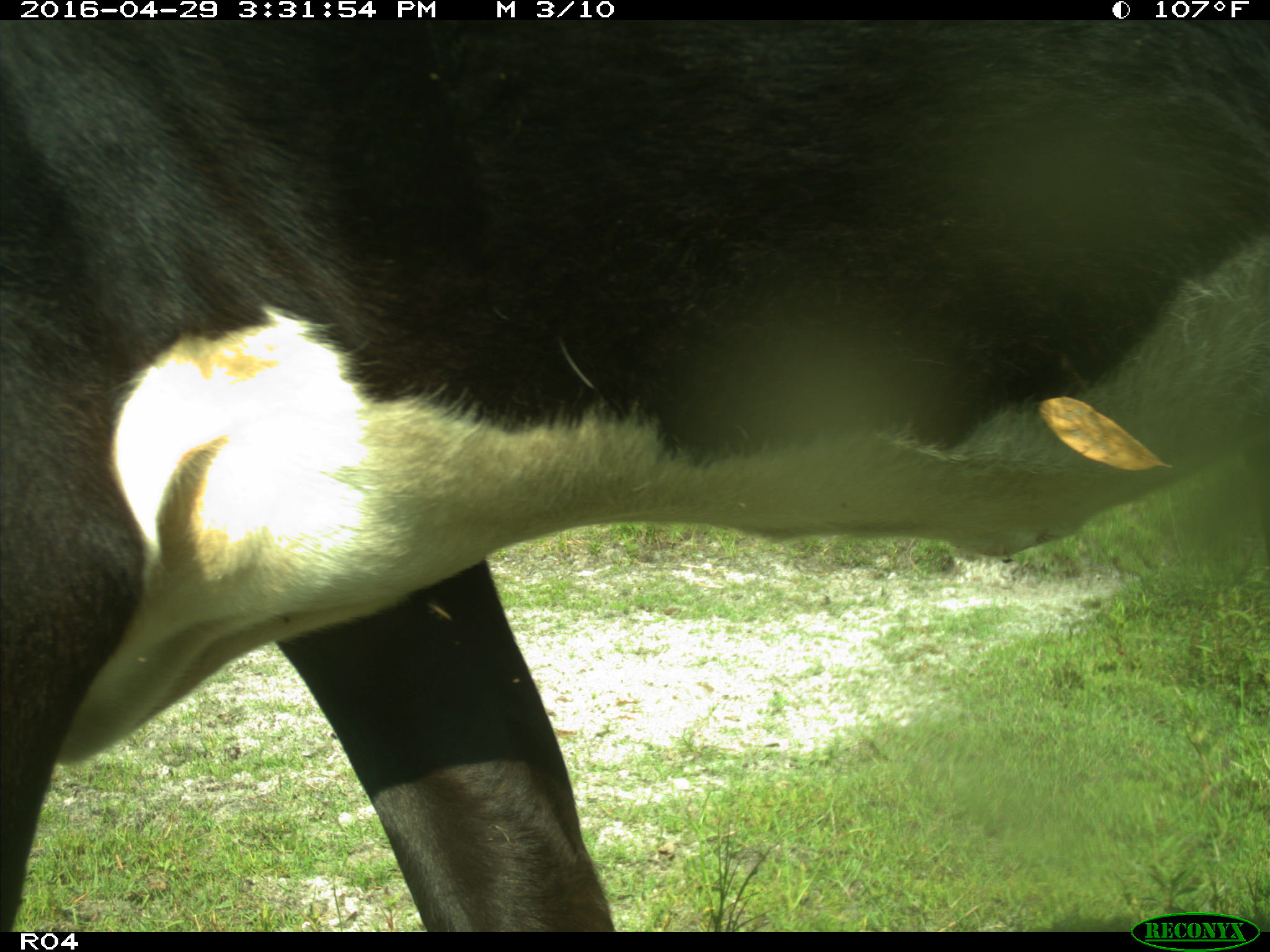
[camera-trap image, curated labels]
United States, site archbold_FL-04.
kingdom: Animalia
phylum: Chordata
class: Mammalia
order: Artiodactyla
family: Bovidae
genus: Bos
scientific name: Bos taurus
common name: domestic cow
Bos taurus (domestic cow).